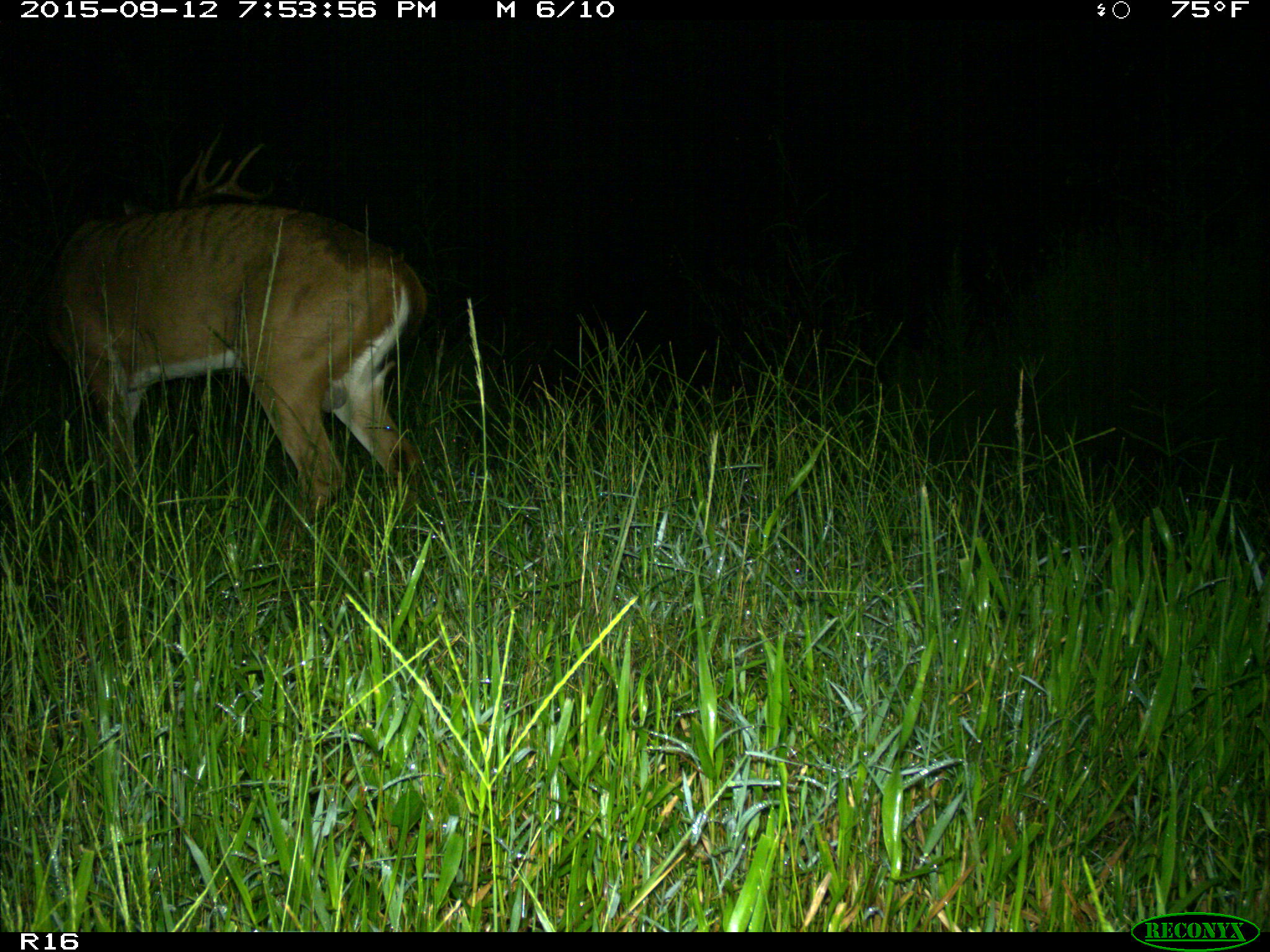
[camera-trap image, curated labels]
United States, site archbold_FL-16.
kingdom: Animalia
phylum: Chordata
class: Mammalia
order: Artiodactyla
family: Cervidae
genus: Odocoileus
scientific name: Odocoileus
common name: deer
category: unidentified deer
Unidentified deer (deer) (Odocoileus).